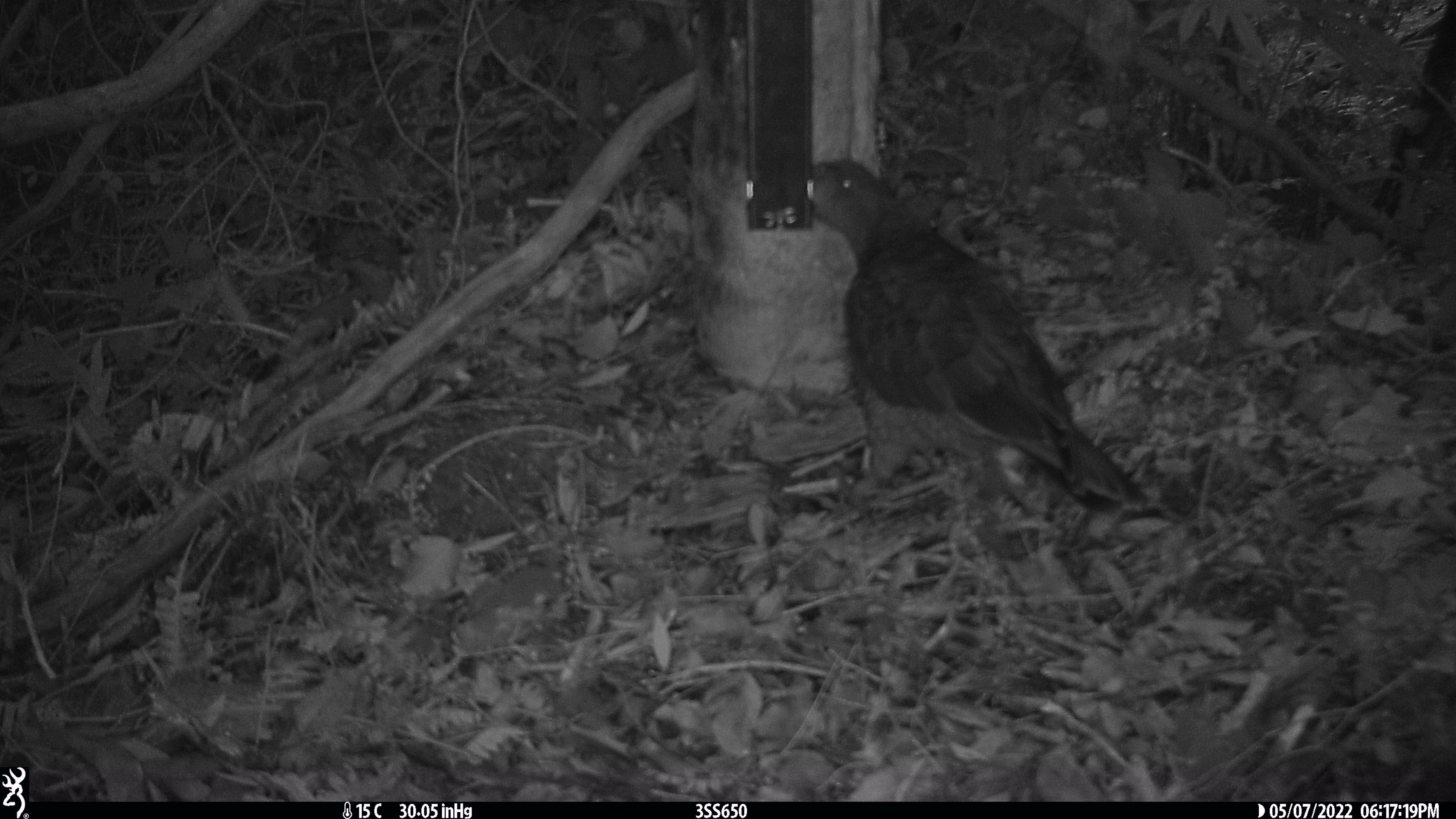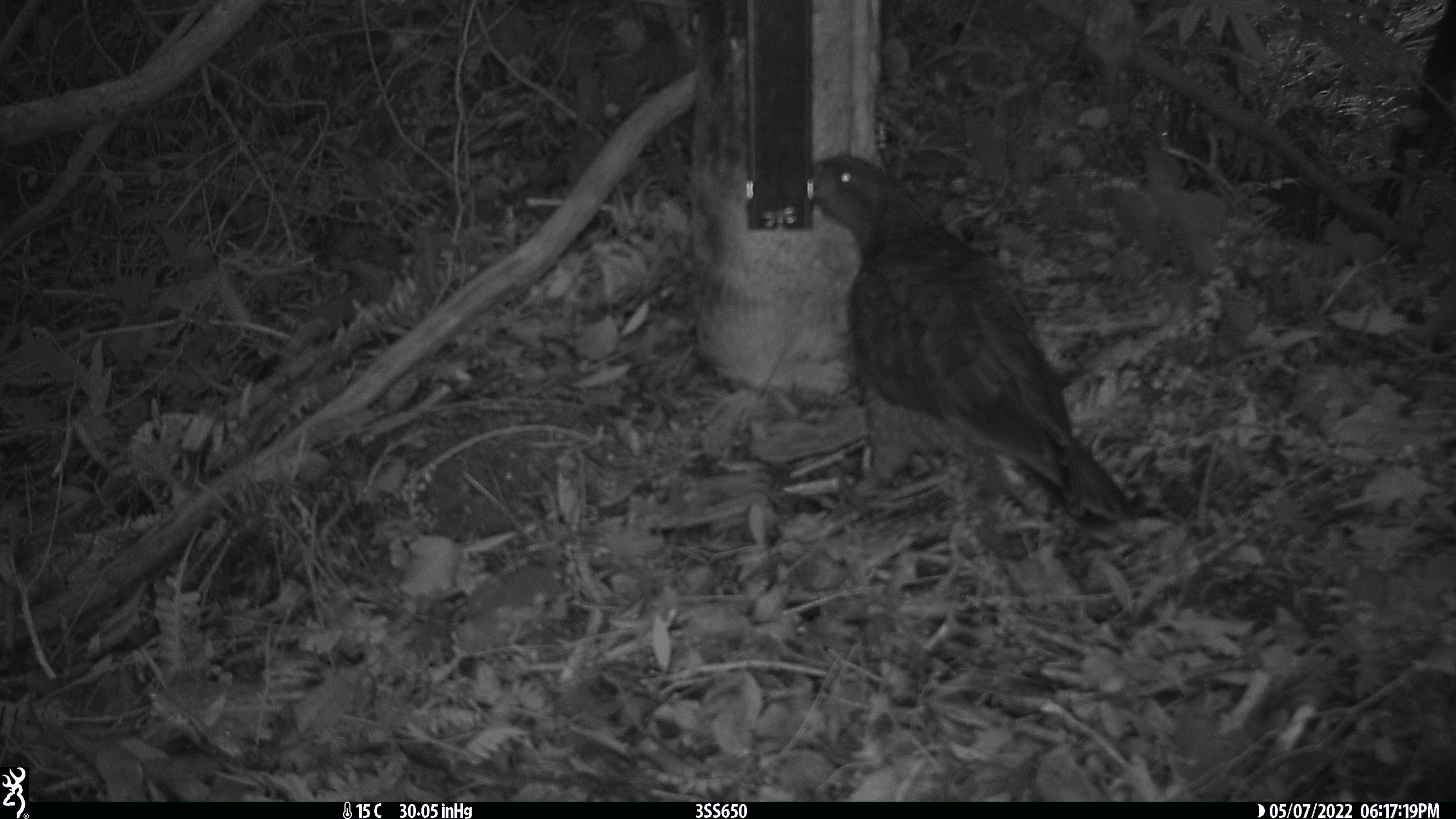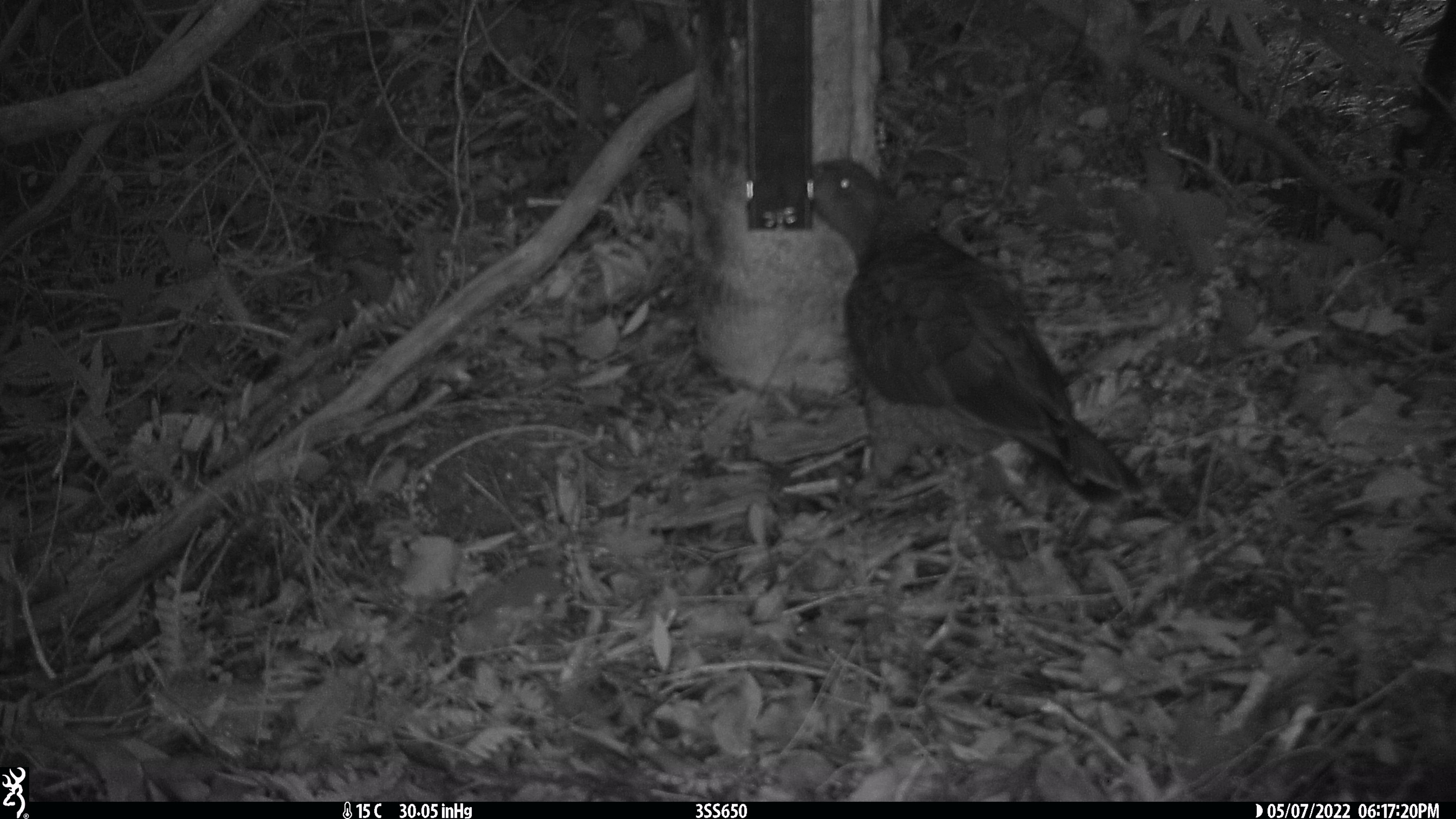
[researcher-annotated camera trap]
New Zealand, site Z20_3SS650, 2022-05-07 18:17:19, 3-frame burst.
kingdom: Animalia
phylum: Chordata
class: Aves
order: Psittaciformes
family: Strigopidae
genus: Nestor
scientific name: Nestor notabilis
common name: kea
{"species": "kea (Nestor notabilis)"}